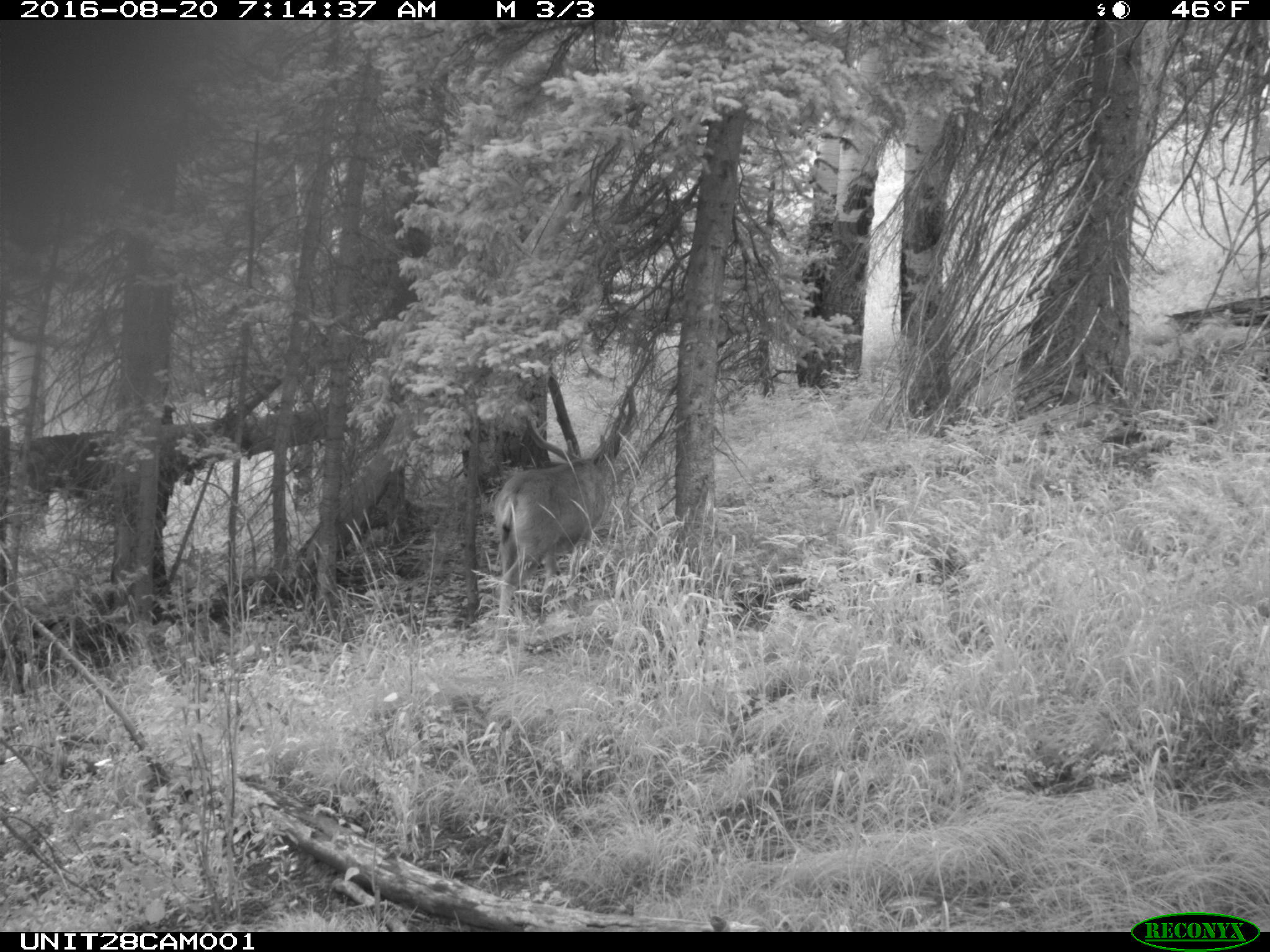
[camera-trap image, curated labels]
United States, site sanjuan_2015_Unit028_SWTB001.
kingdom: Animalia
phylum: Chordata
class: Mammalia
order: Artiodactyla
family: Cervidae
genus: Odocoileus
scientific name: Odocoileus hemionus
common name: mule deer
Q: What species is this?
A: Odocoileus hemionus (mule deer).